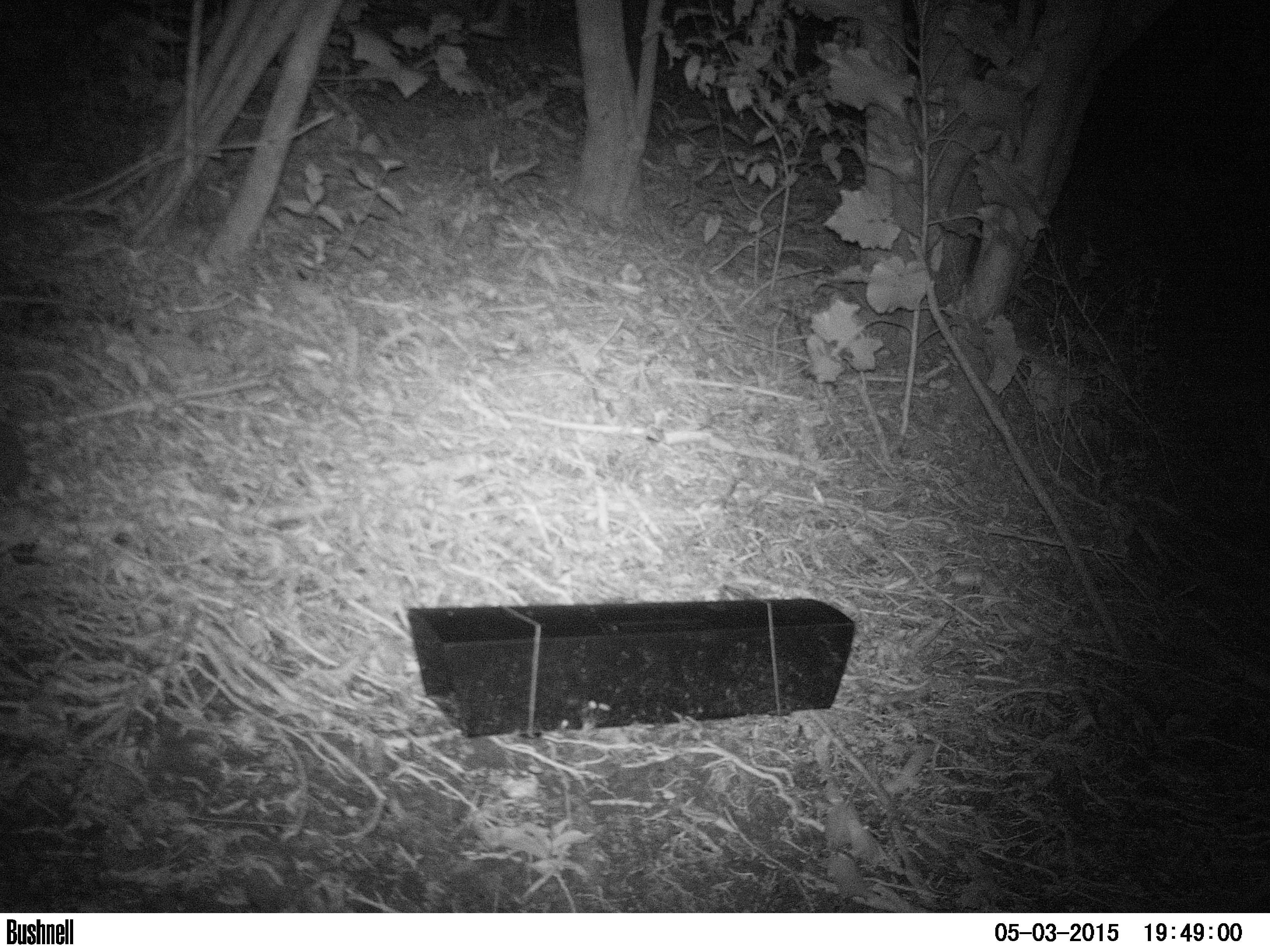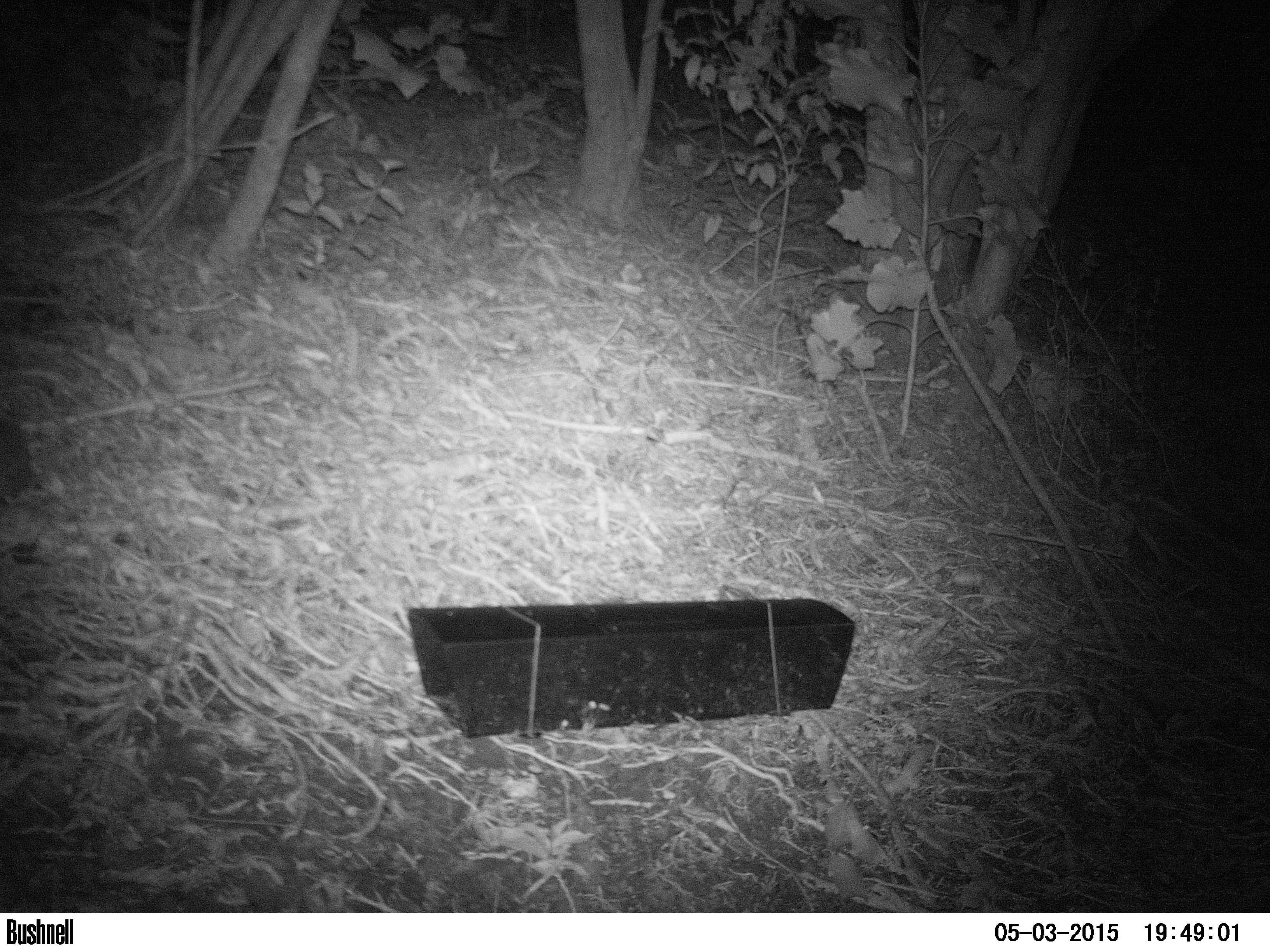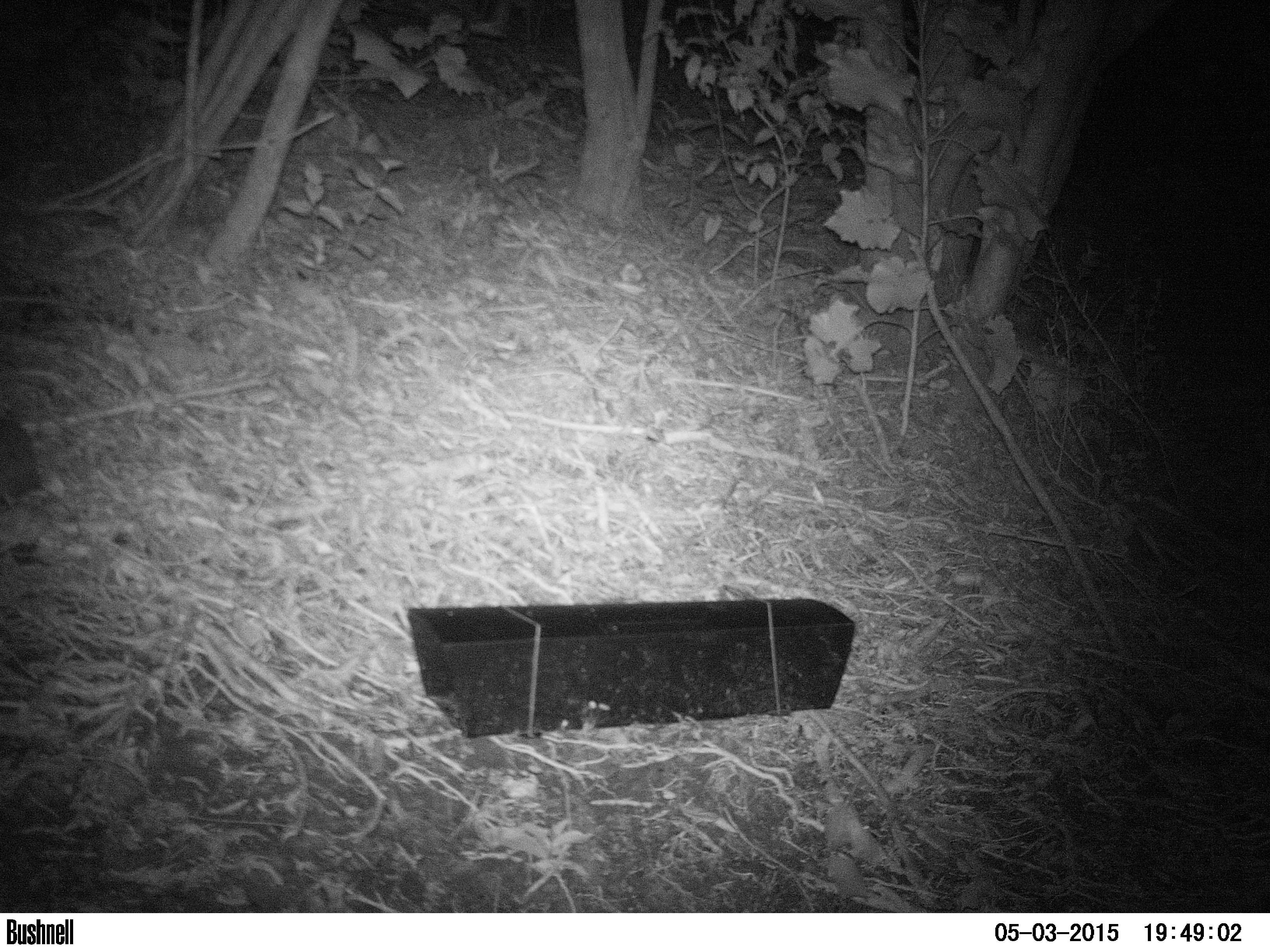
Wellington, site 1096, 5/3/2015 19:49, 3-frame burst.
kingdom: Animalia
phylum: Chordata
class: Mammalia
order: Eulipotyphla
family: Erinaceidae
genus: Erinaceus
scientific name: Erinaceus europaeus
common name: hedgehog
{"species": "hedgehog (Erinaceus europaeus)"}